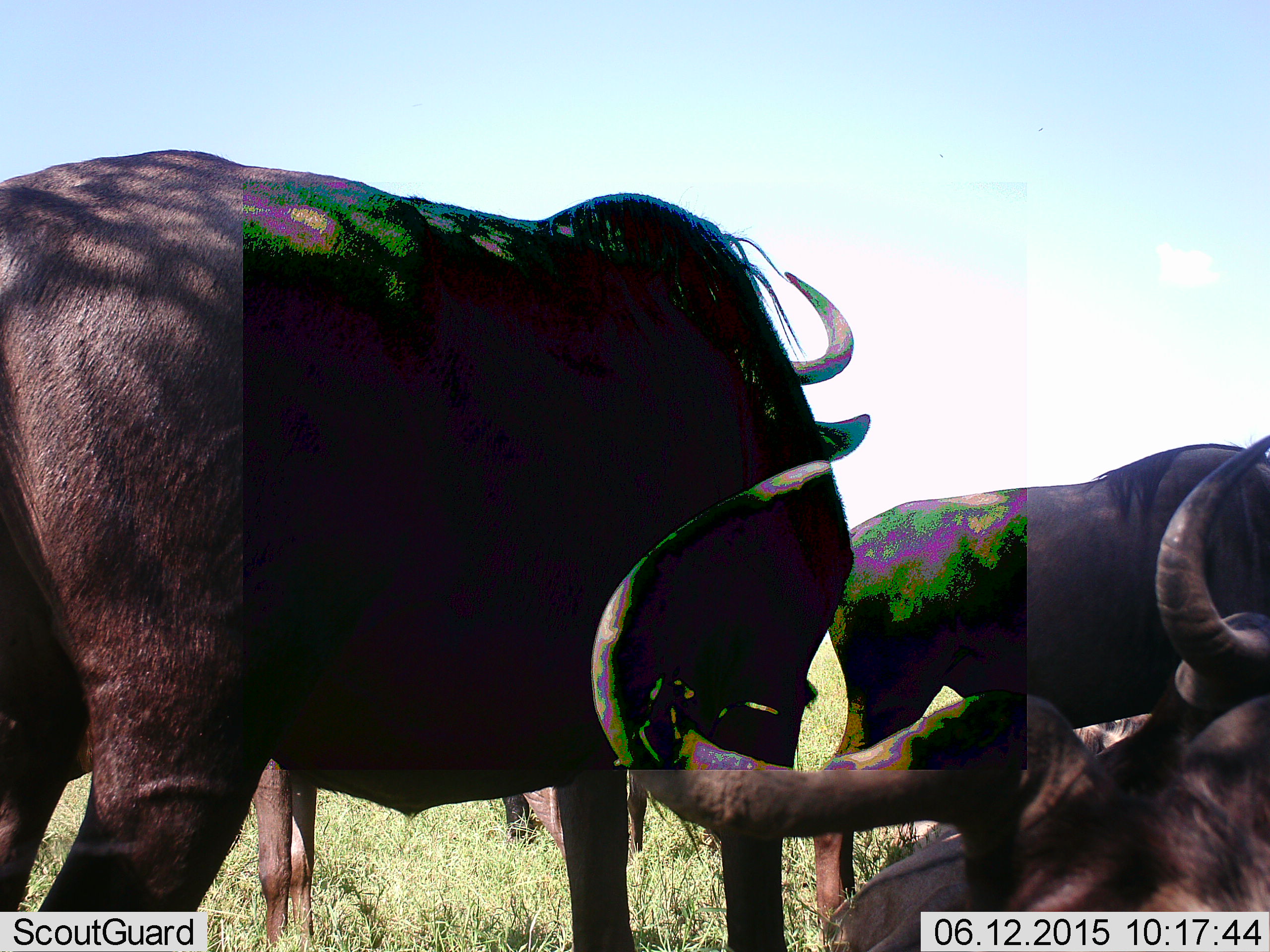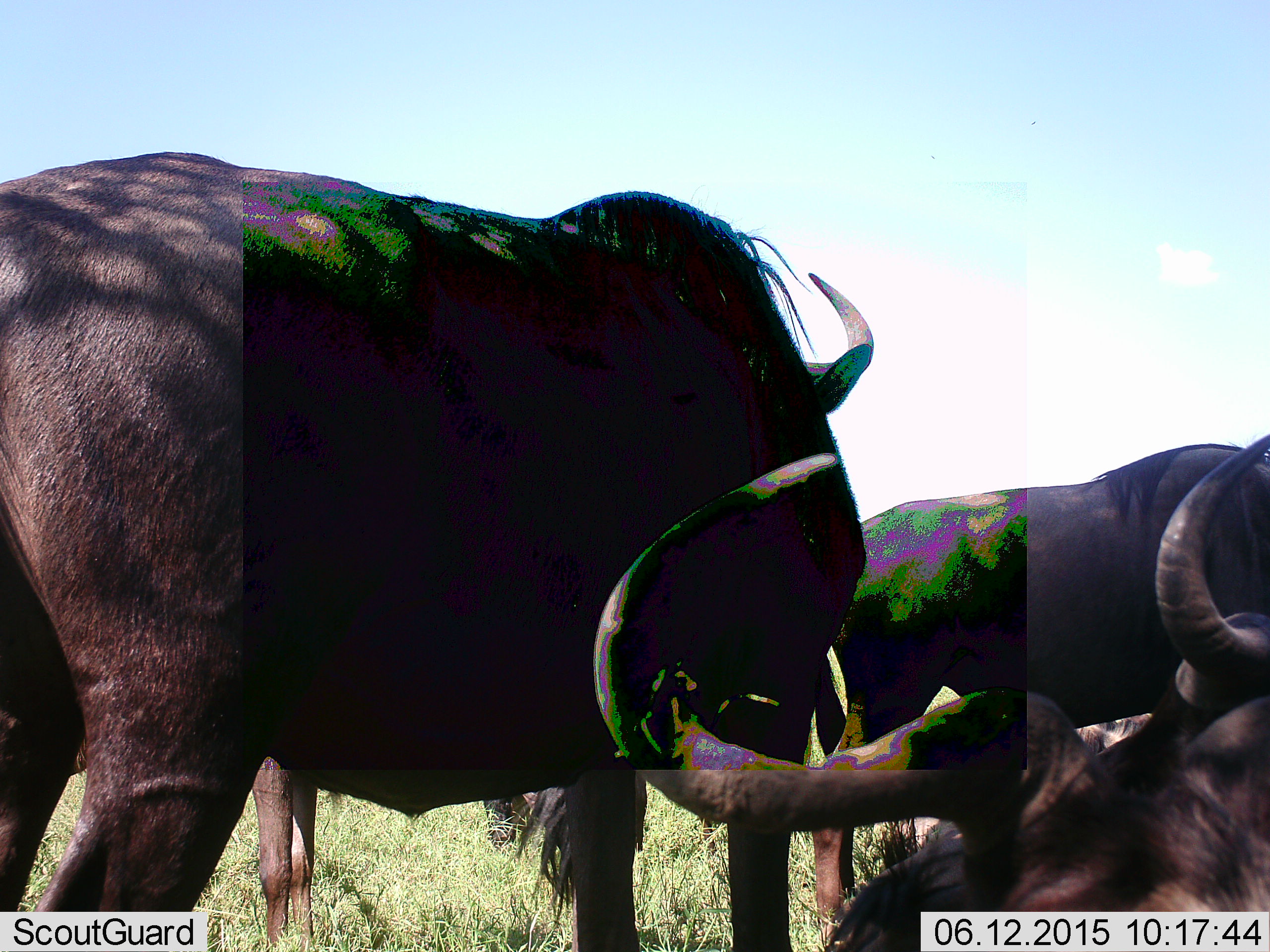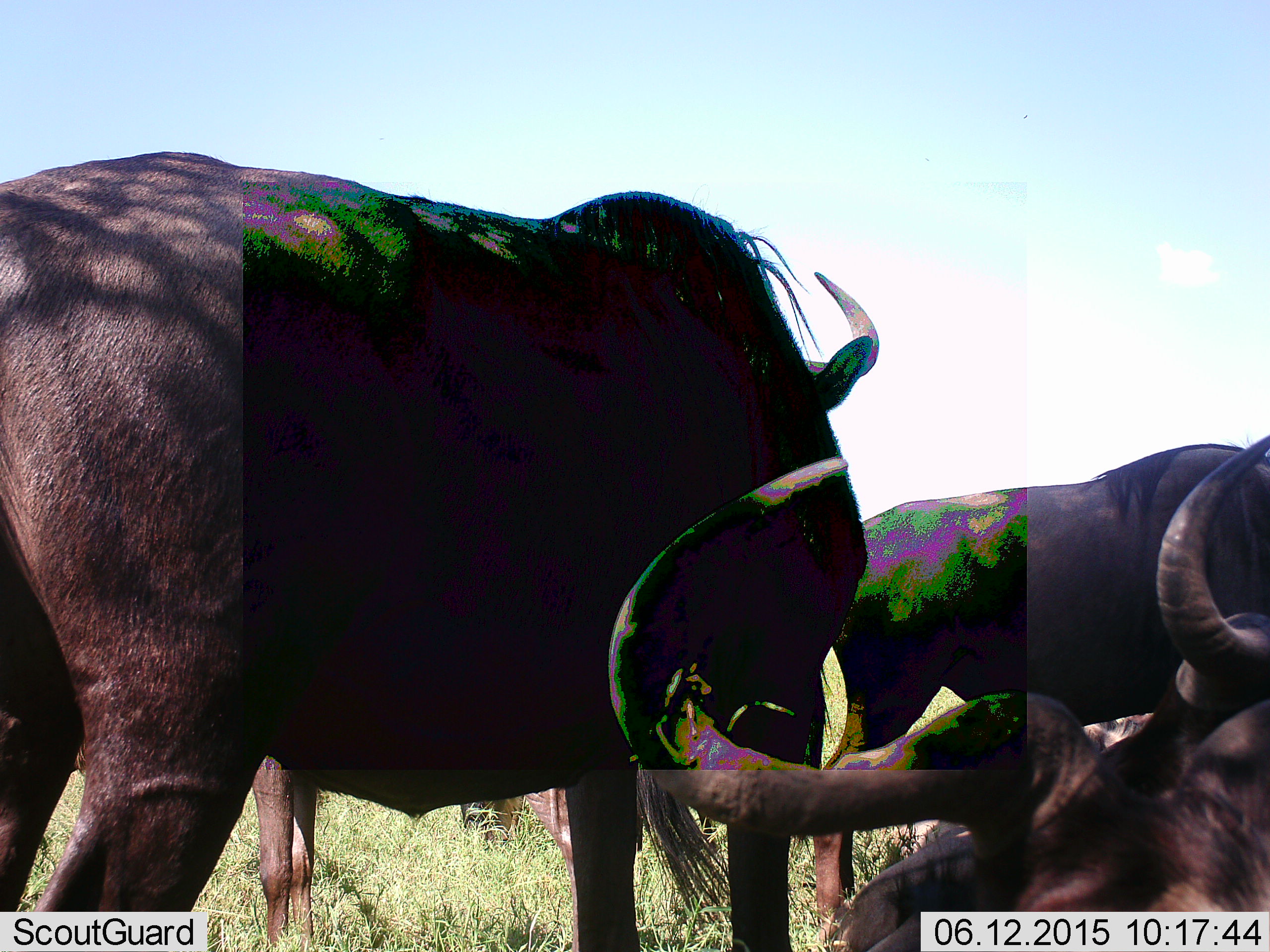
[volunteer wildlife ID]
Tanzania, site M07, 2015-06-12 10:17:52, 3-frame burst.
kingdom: Animalia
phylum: Chordata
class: Mammalia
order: Artiodactyla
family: Bovidae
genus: Connochaetes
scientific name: Connochaetes taurinus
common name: blue wildebeest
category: wildebeest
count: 4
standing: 80%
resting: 90%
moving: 0%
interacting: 20%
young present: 0%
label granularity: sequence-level